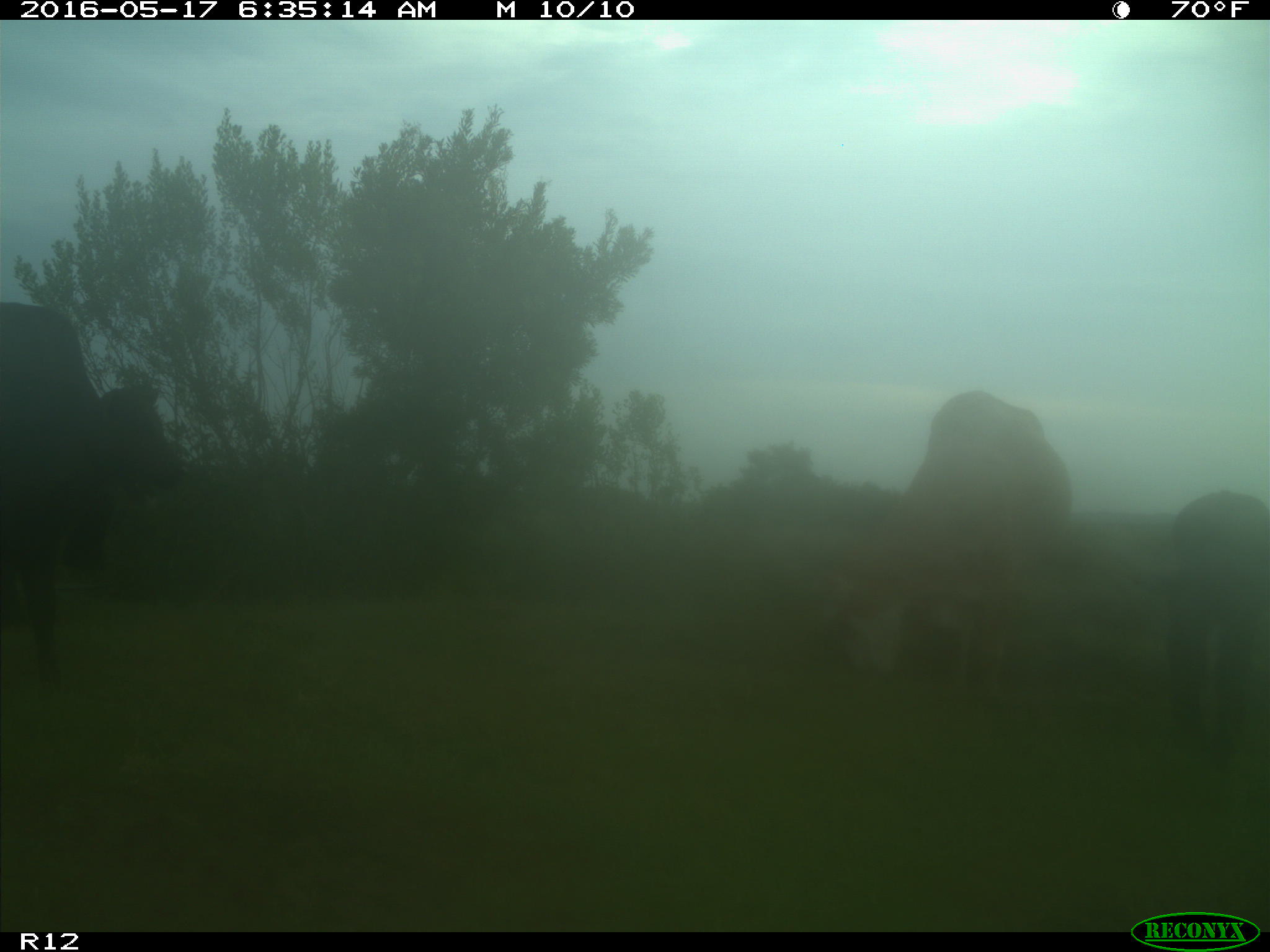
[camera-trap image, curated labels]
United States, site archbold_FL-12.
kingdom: Animalia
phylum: Chordata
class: Mammalia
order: Artiodactyla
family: Bovidae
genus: Bos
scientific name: Bos taurus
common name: domestic cow